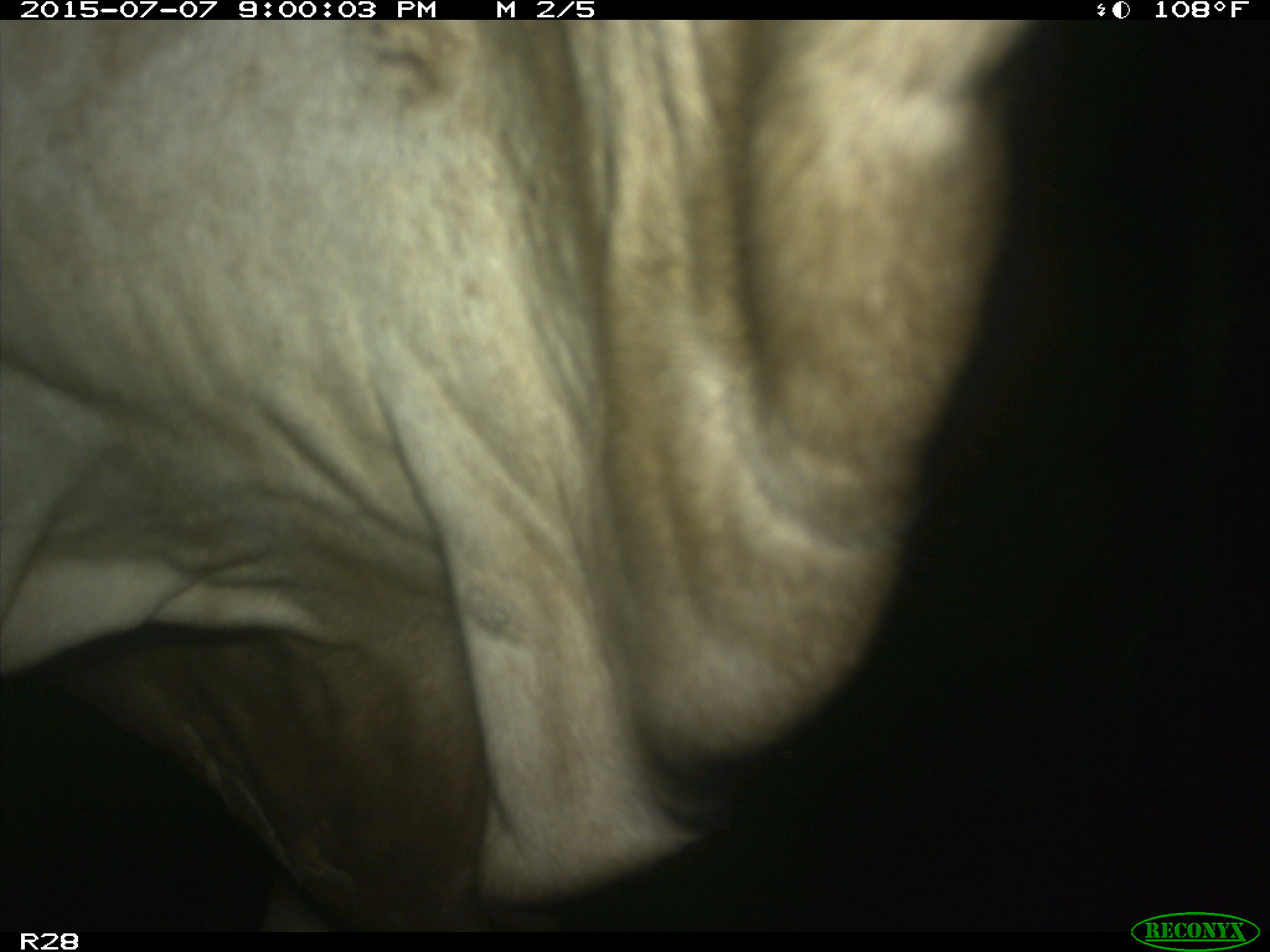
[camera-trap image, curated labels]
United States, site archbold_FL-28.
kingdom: Animalia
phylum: Chordata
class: Mammalia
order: Artiodactyla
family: Bovidae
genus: Bos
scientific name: Bos taurus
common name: domestic cow